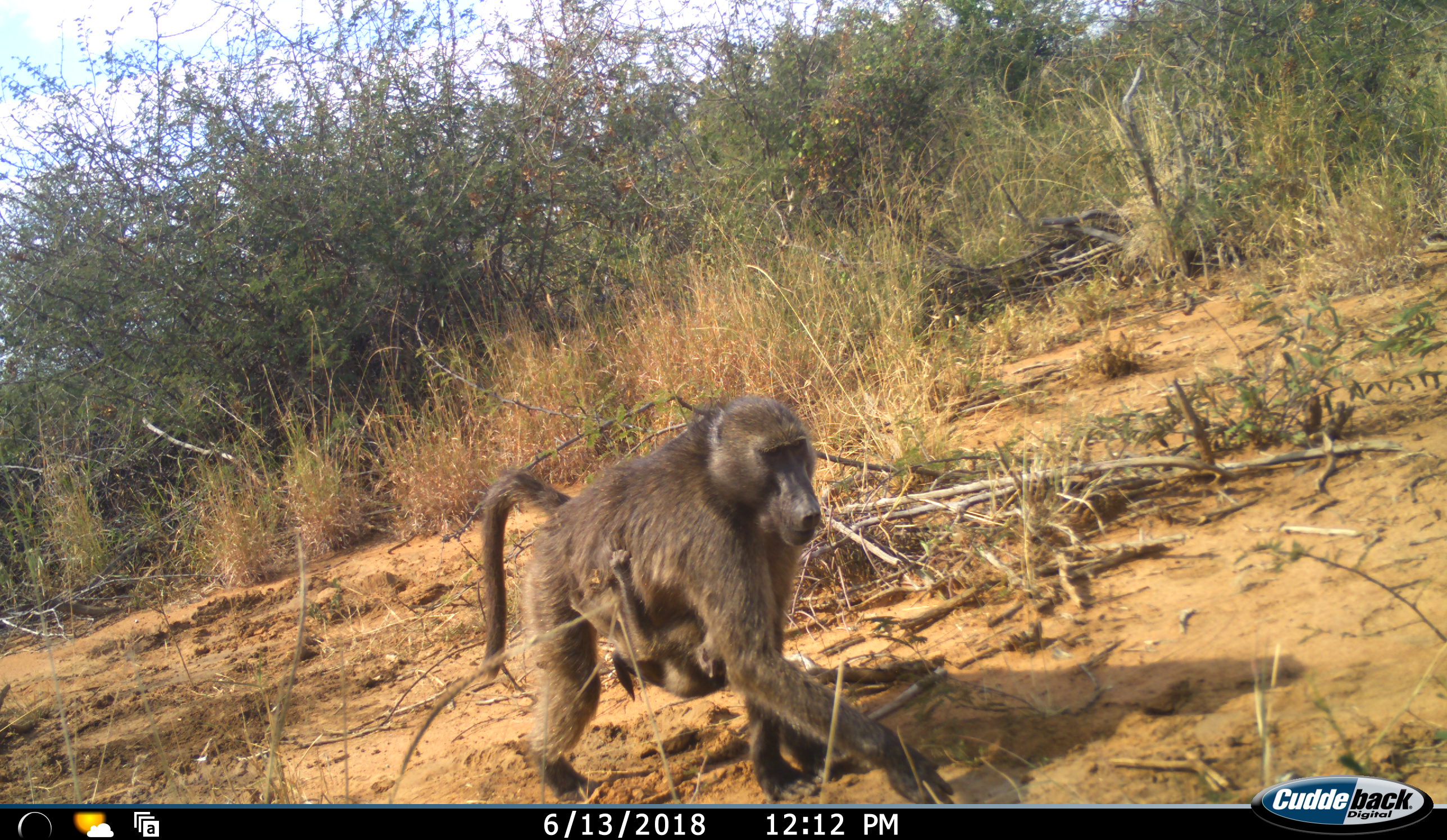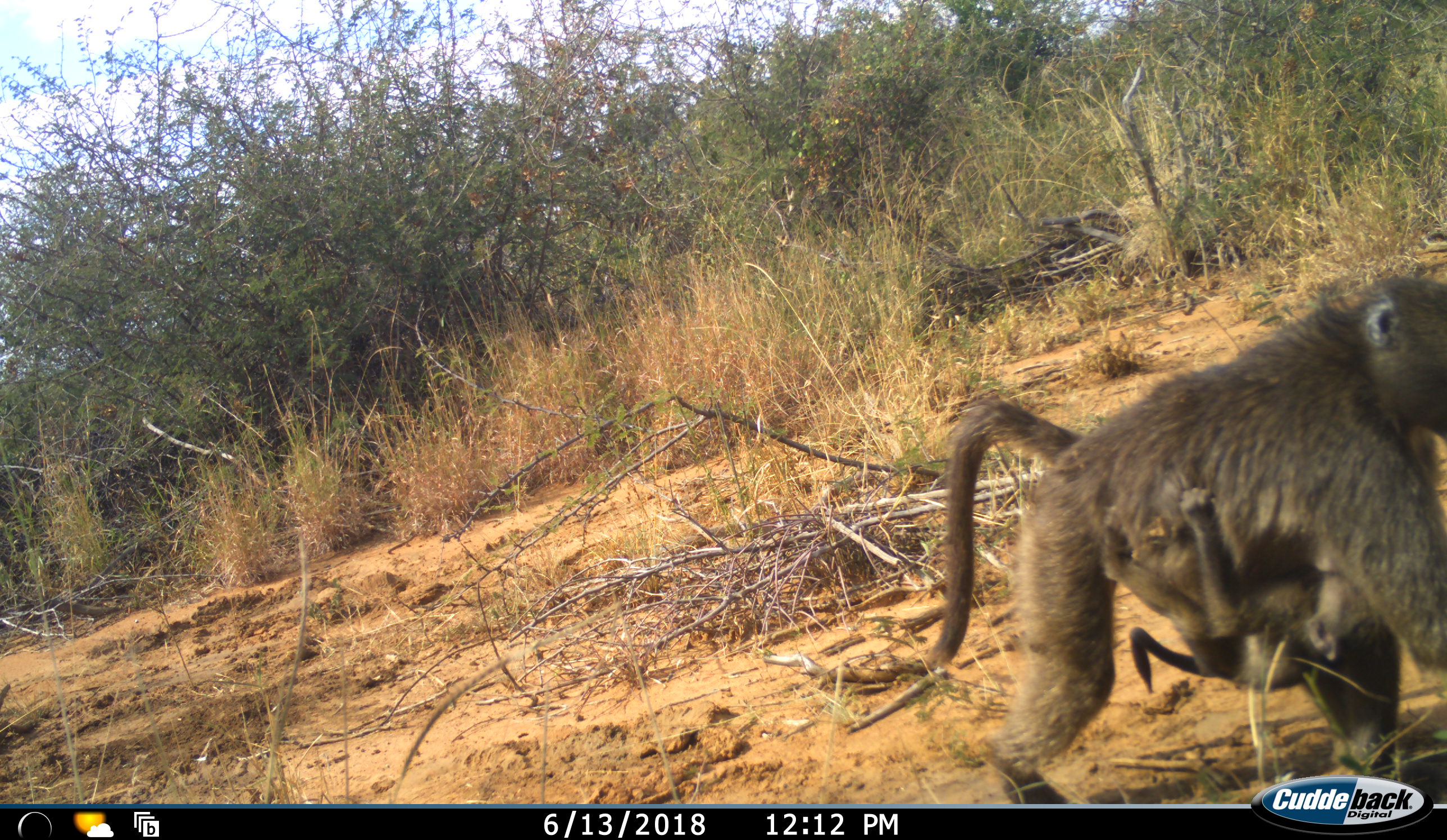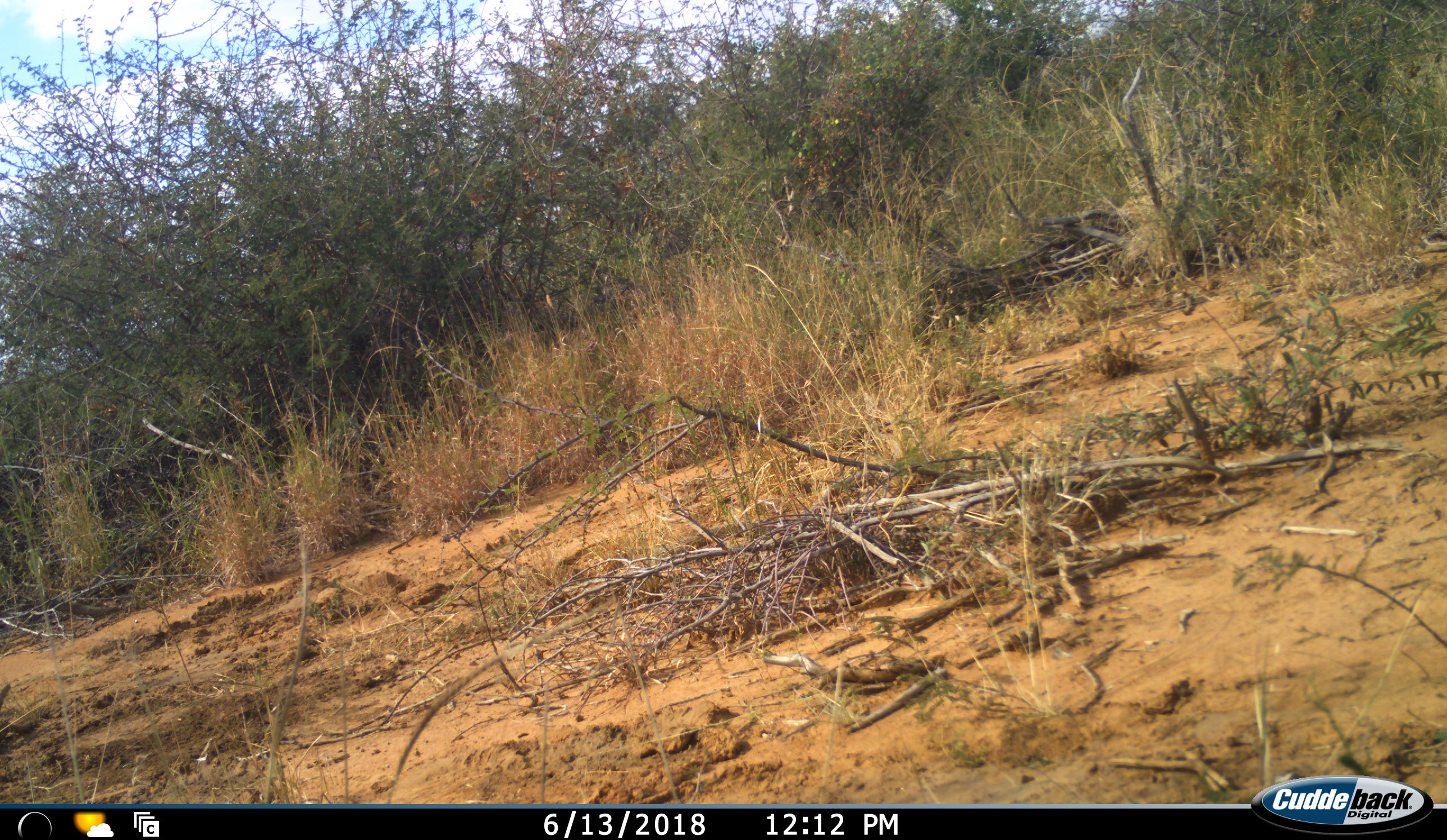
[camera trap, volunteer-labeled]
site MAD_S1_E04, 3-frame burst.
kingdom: Animalia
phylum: Chordata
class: Mammalia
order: Primates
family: Cercopithecidae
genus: Papio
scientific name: Papio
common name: baboon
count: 2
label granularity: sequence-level